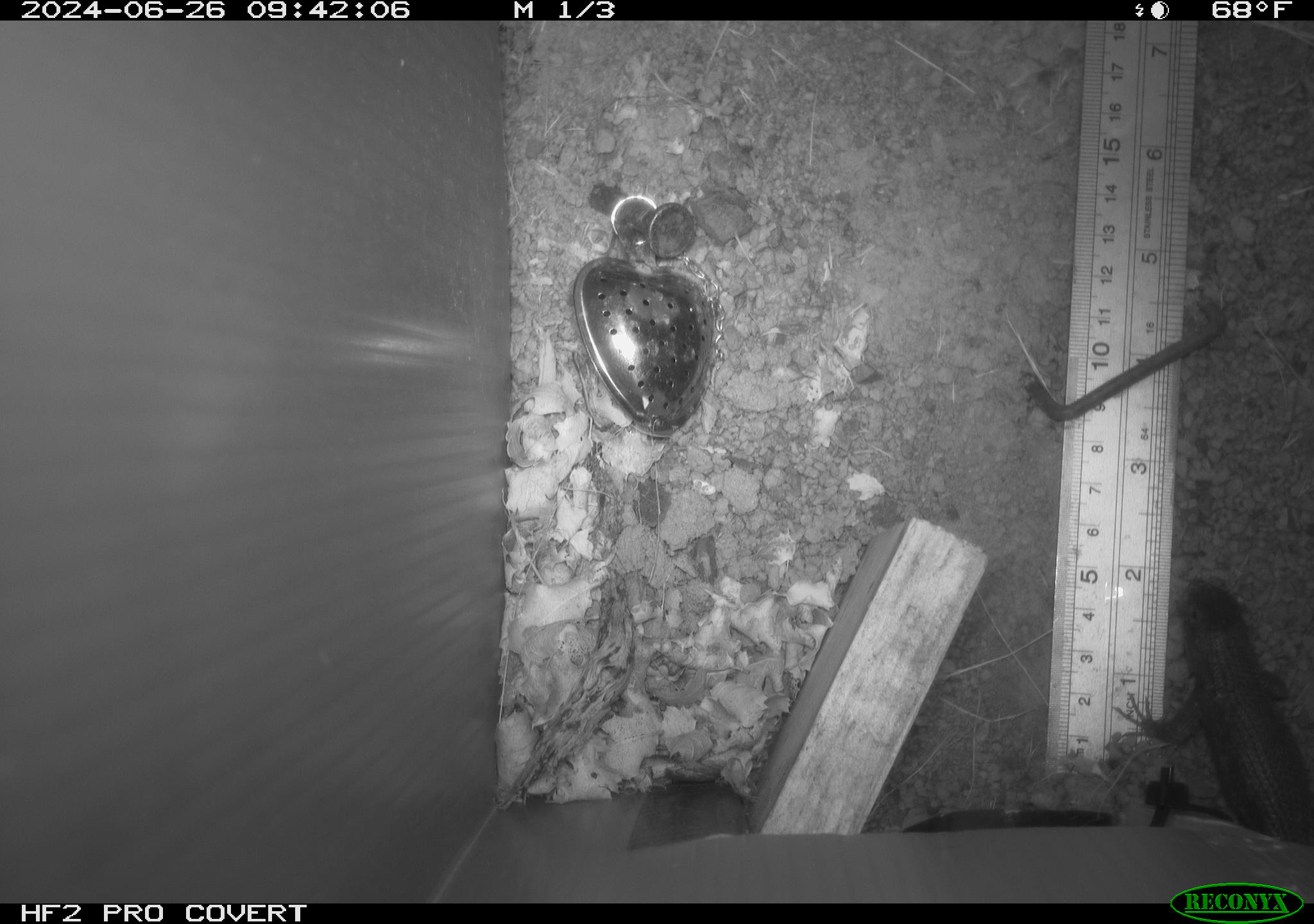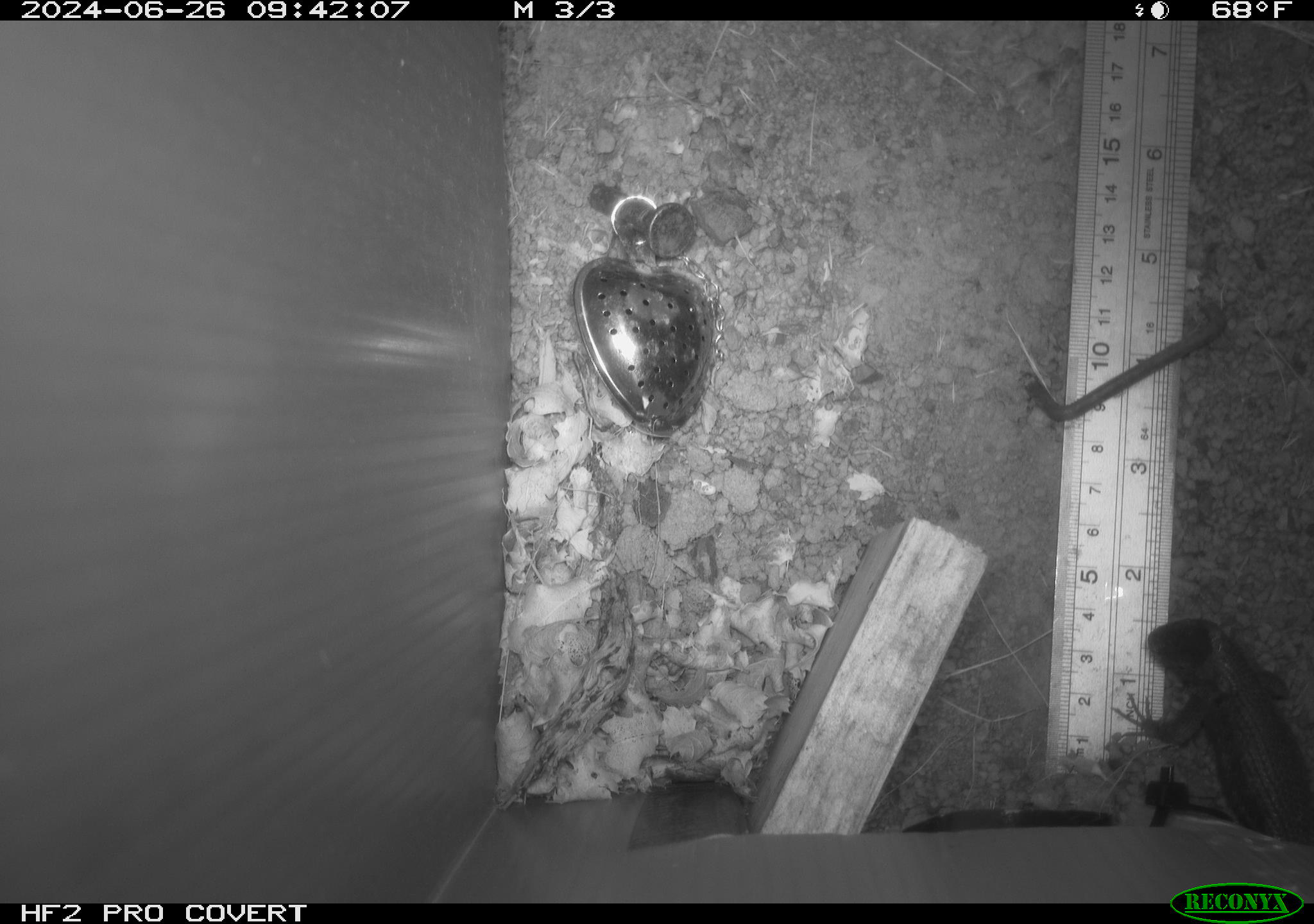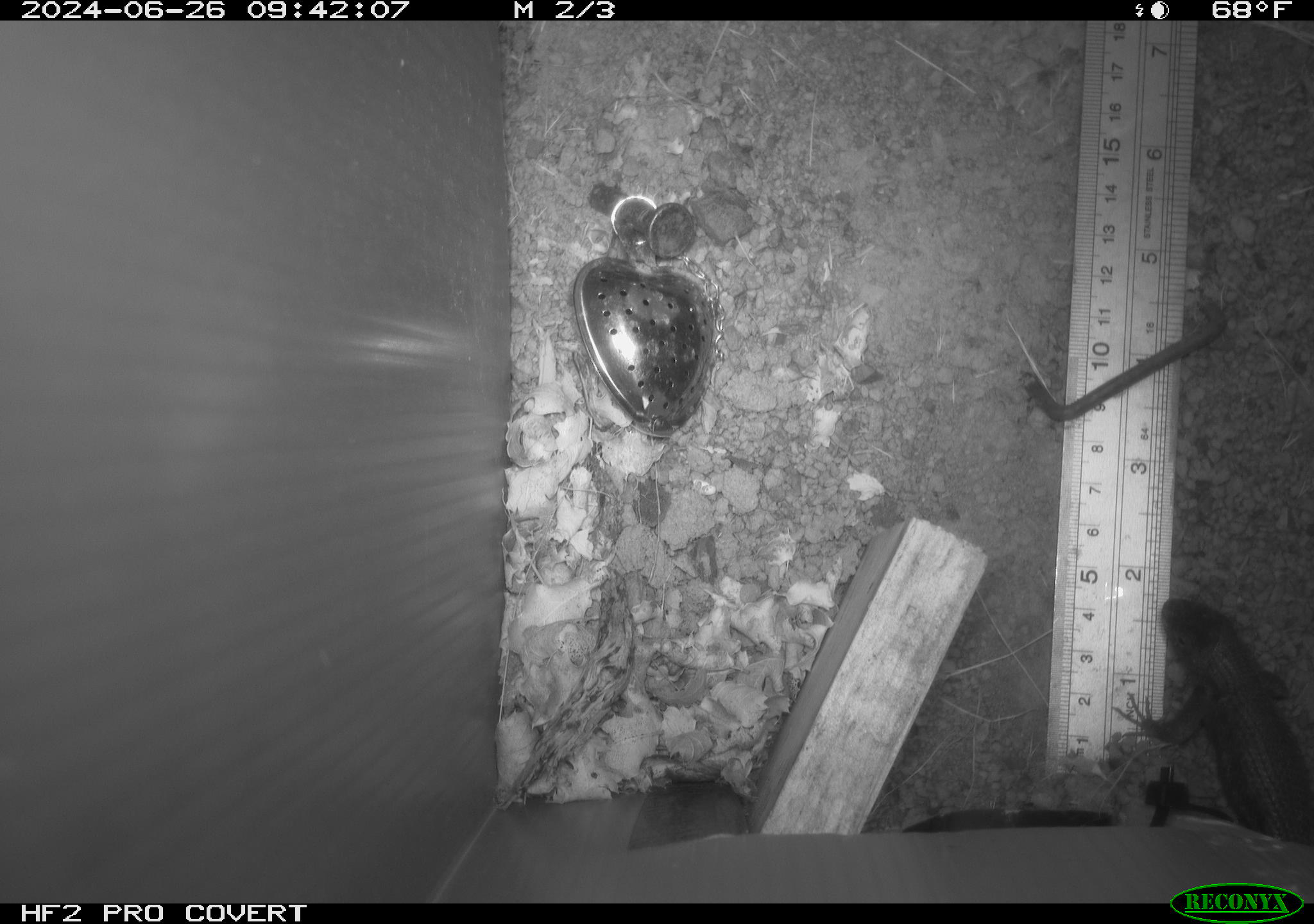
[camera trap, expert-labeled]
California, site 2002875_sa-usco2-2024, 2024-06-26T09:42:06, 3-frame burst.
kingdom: Animalia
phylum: Chordata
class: Reptilia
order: Squamata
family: Phrynosomatidae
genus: Sceloporus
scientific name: Sceloporus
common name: spiny lizards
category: sceloporus species